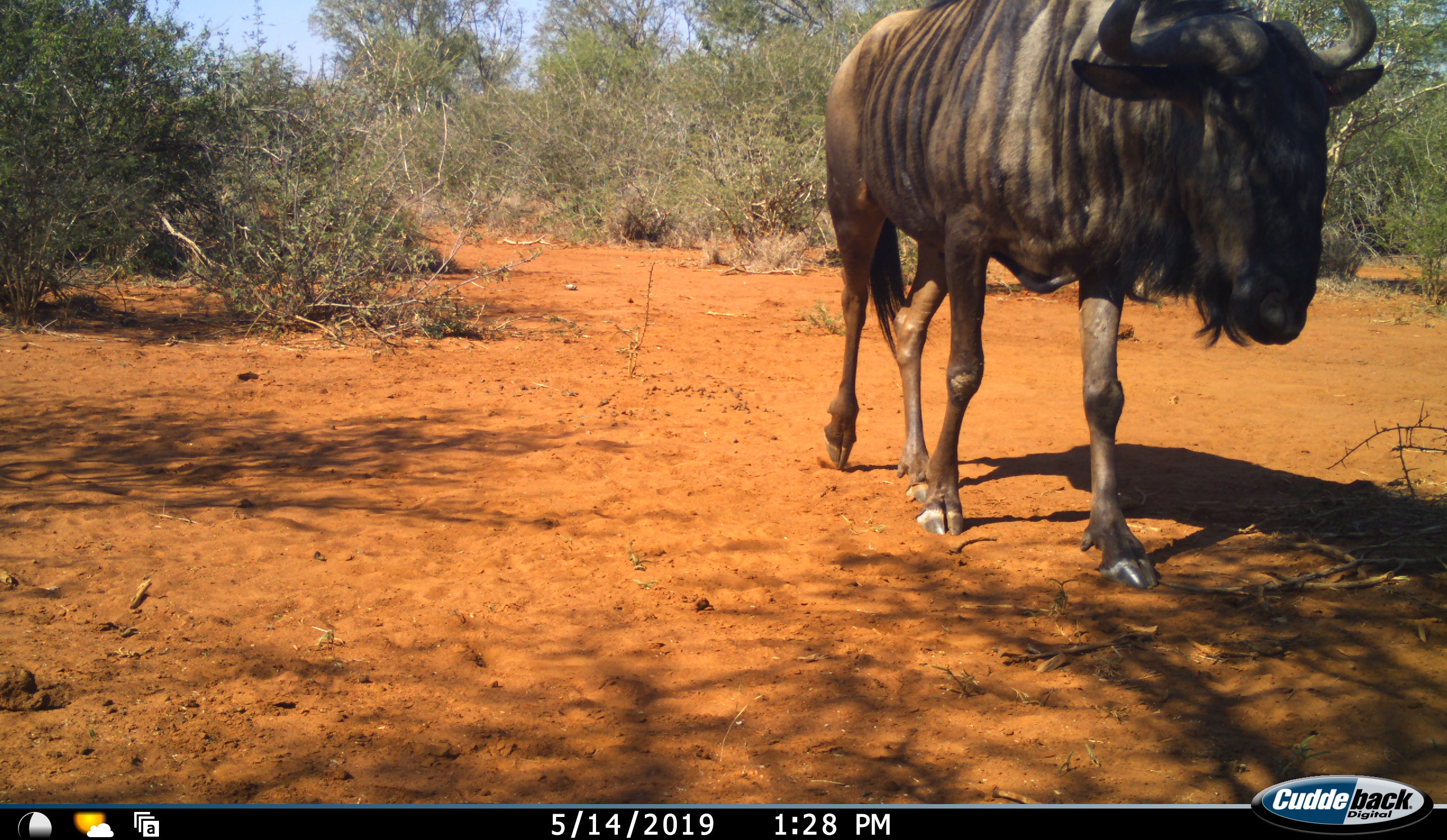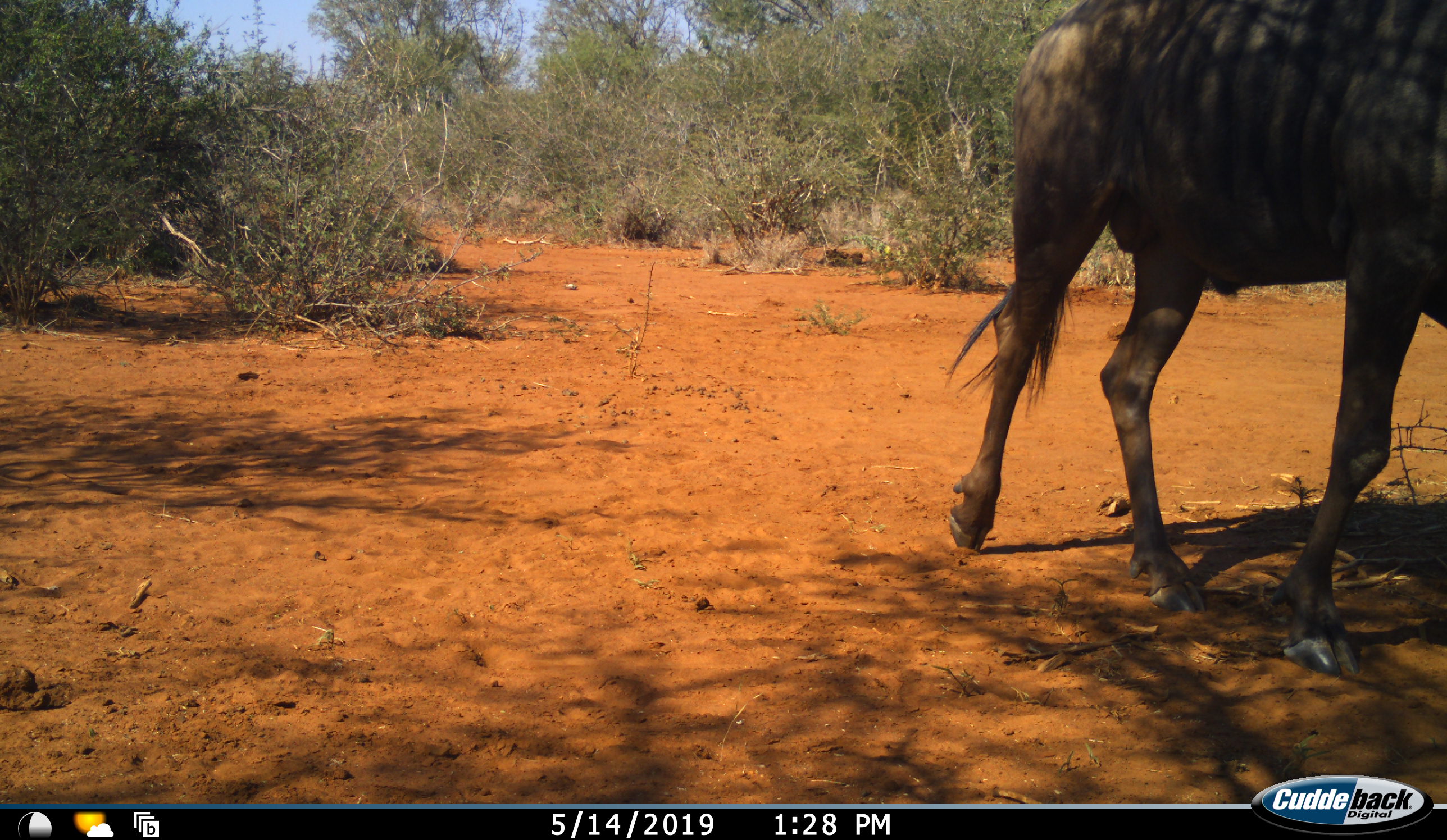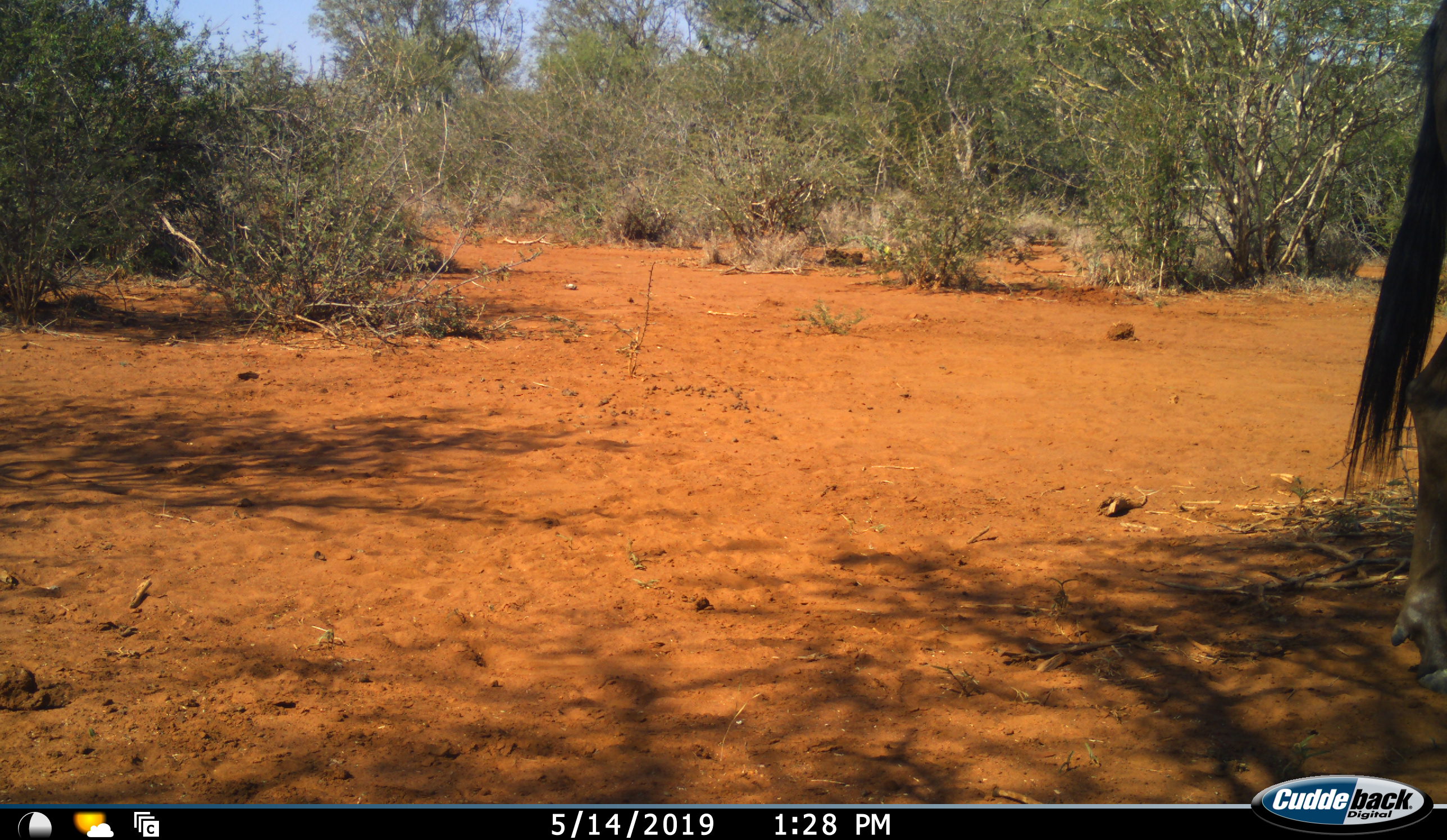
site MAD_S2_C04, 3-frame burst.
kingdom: Animalia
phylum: Chordata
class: Mammalia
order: Artiodactyla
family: Bovidae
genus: Connochaetes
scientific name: Connochaetes taurinus taurinus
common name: blue wildebeest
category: wildebeestblue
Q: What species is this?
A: Wildebeestblue (blue wildebeest) (Connochaetes taurinus taurinus).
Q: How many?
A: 1.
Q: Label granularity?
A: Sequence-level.